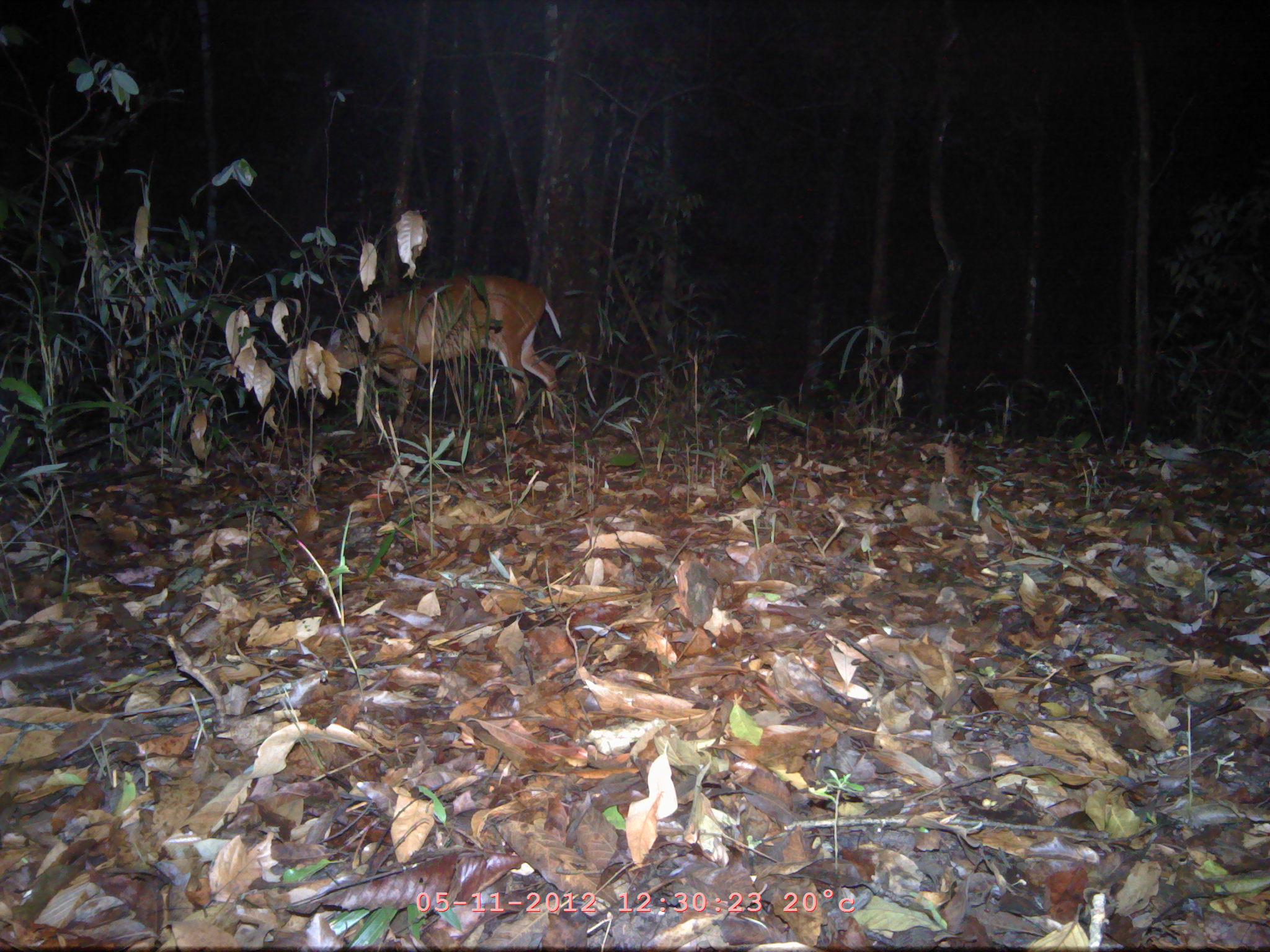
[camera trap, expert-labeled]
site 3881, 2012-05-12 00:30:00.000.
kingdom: Animalia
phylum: Chordata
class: Mammalia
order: Artiodactyla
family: Cervidae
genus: Muntiacus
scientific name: Muntiacus muntjak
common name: southern red muntjac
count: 1